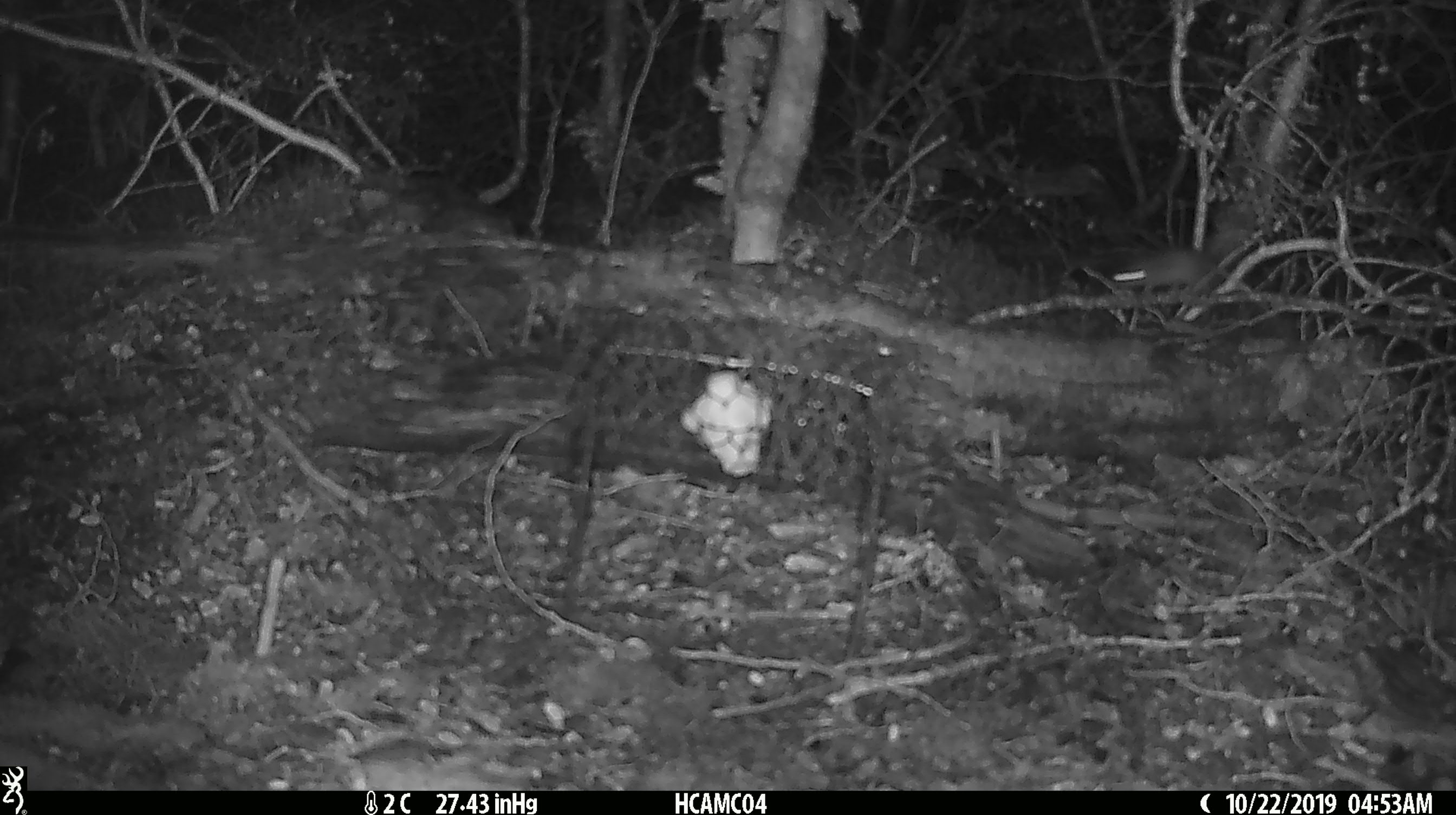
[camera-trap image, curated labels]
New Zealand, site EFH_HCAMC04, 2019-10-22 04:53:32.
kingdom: Animalia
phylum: Chordata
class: Mammalia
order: Rodentia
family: Muridae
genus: Mus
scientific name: Mus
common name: mouse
Mouse (Mus).